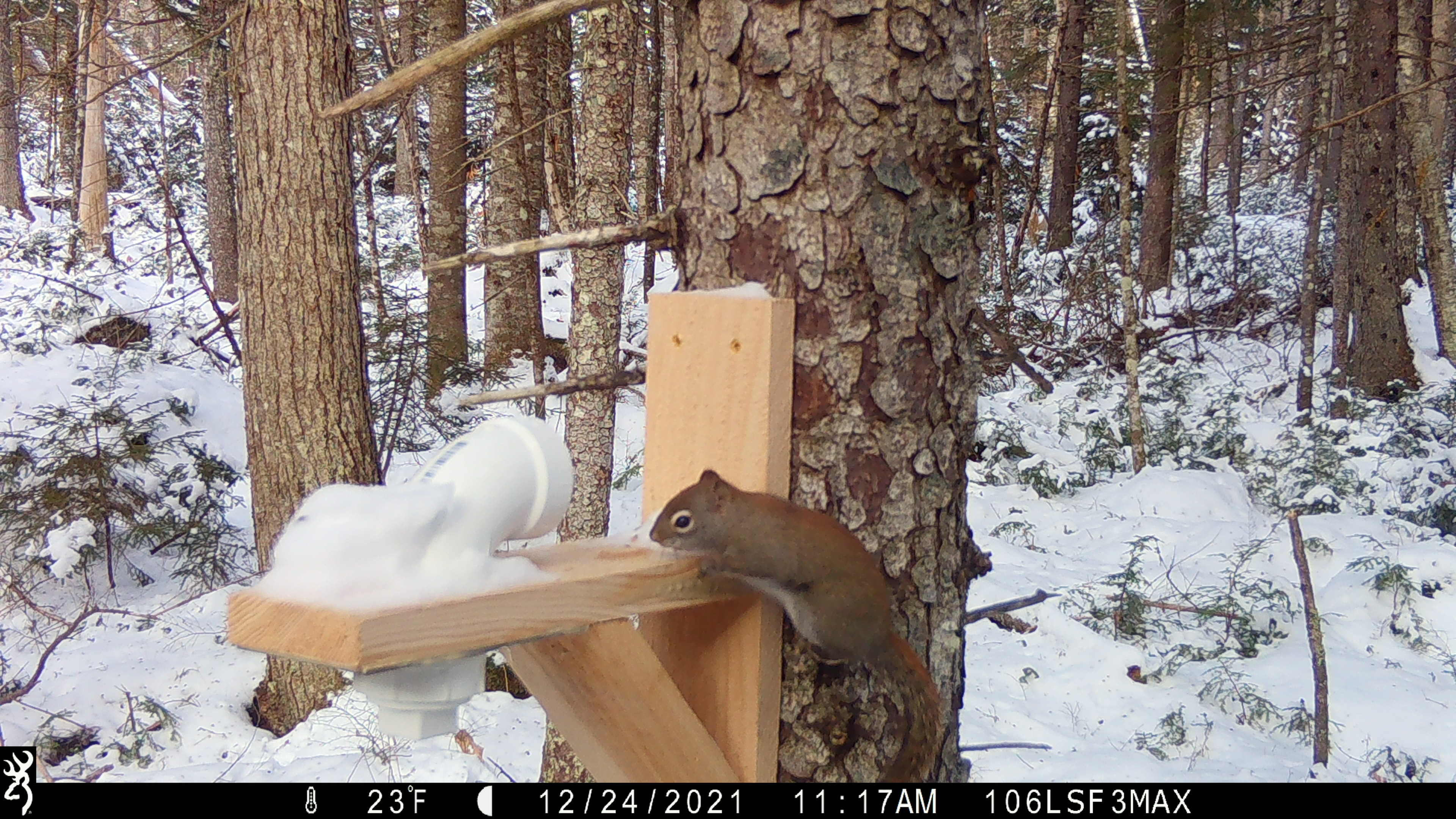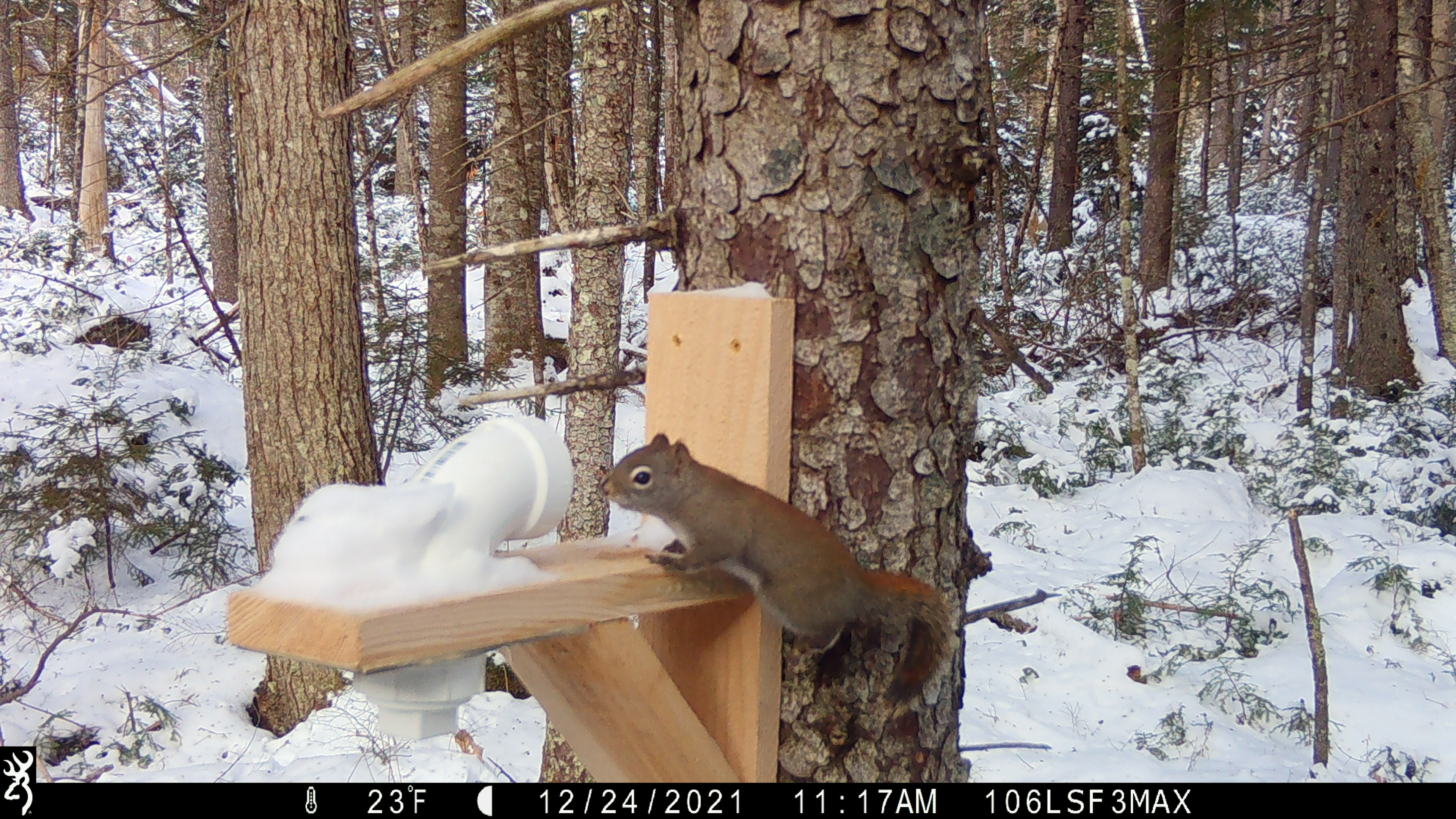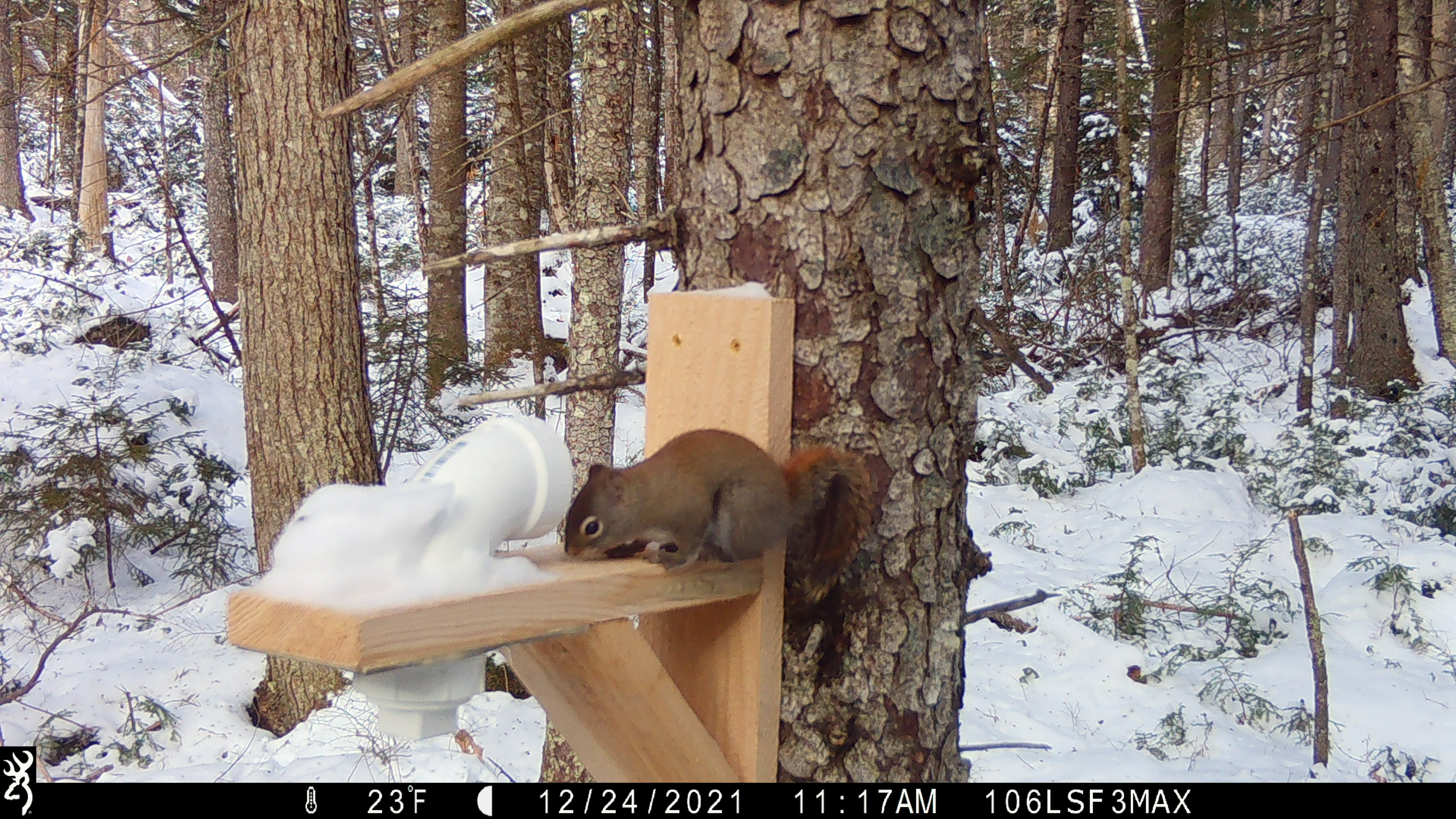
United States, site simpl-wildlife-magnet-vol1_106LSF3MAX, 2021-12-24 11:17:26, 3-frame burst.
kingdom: Animalia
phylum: Chordata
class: Mammalia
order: Rodentia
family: Sciuridae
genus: Tamiasciurus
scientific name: Tamiasciurus hudsonicus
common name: red squirrel